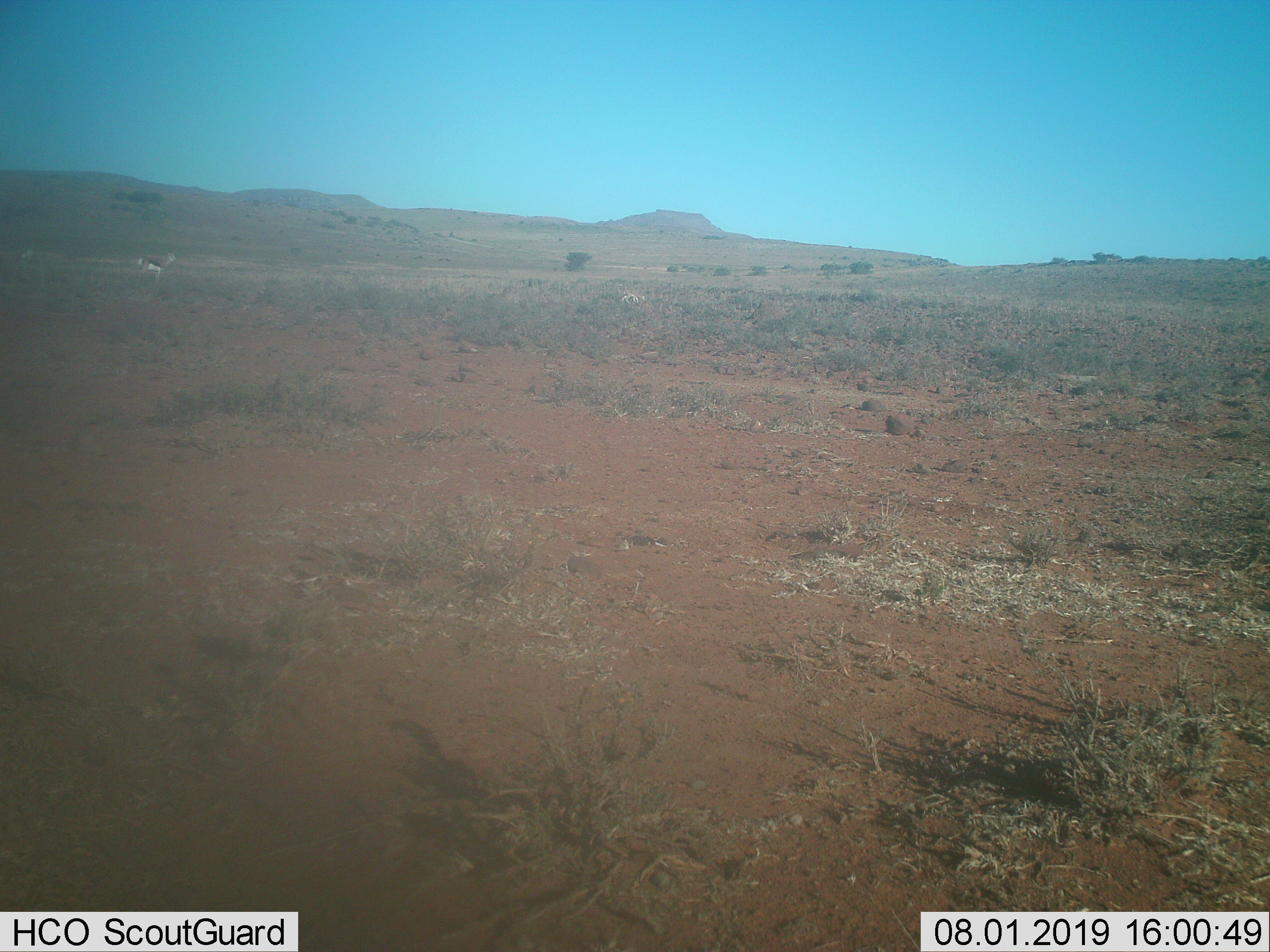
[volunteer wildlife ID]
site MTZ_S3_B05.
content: unidentified animal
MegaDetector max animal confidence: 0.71